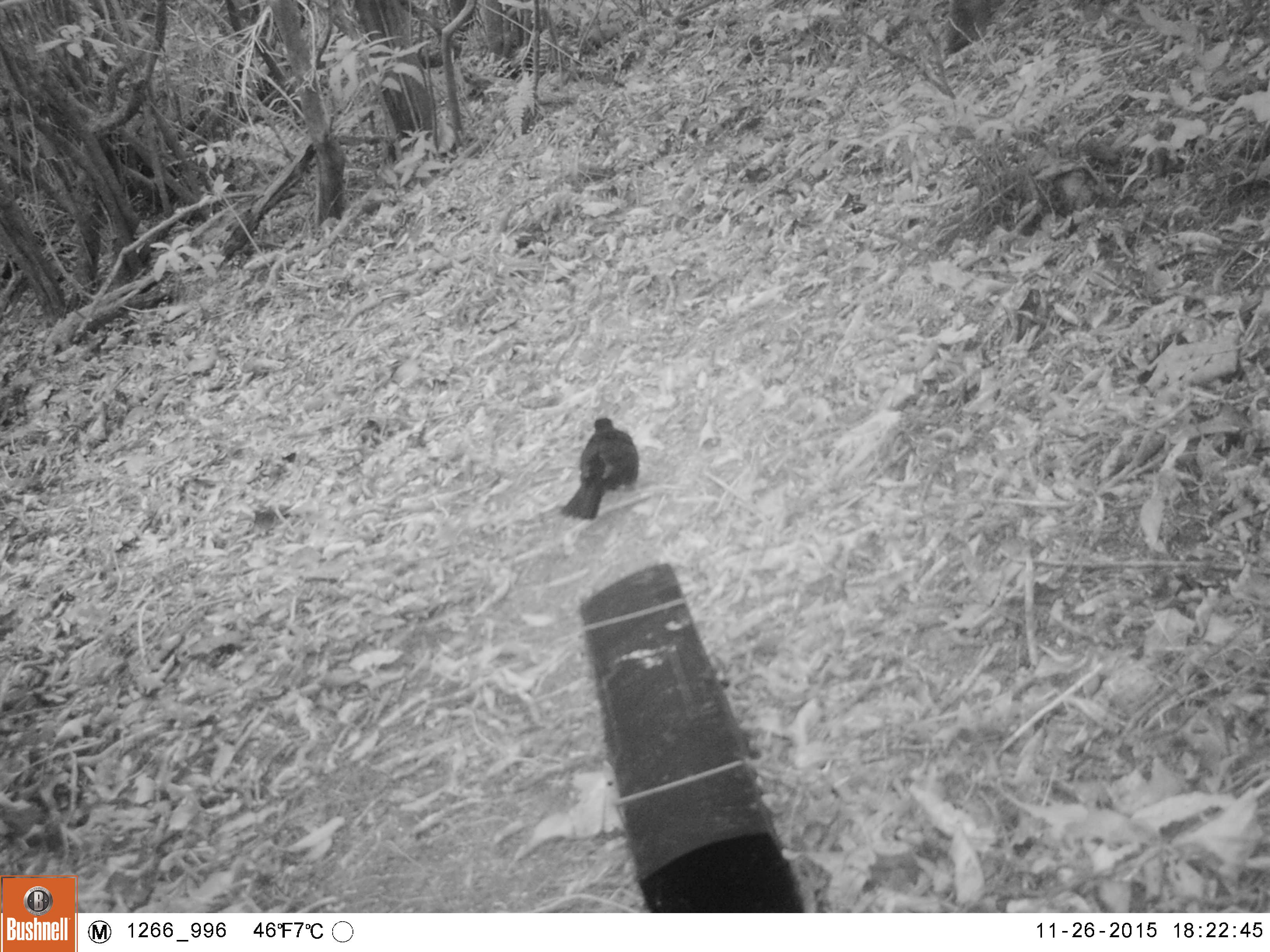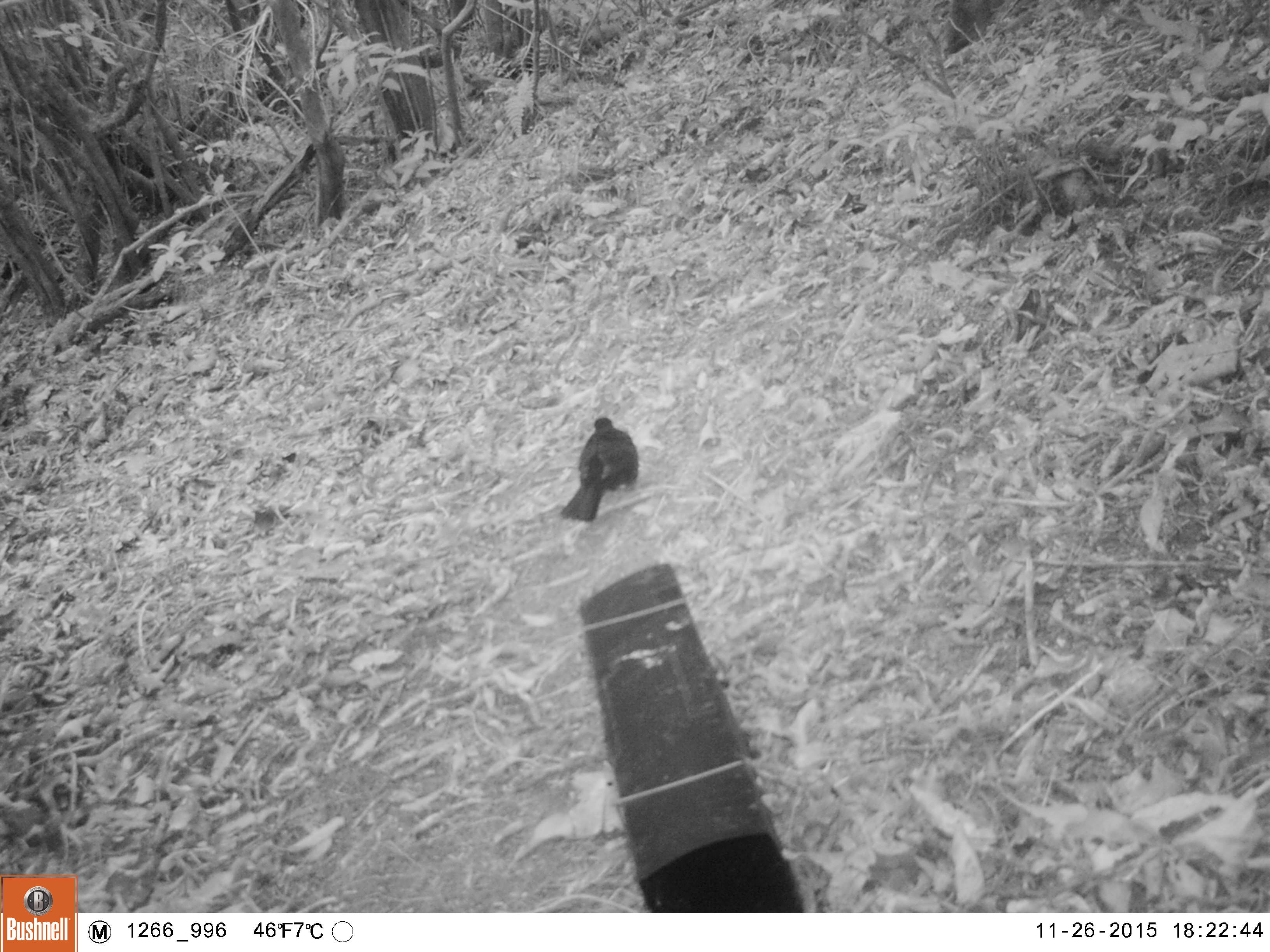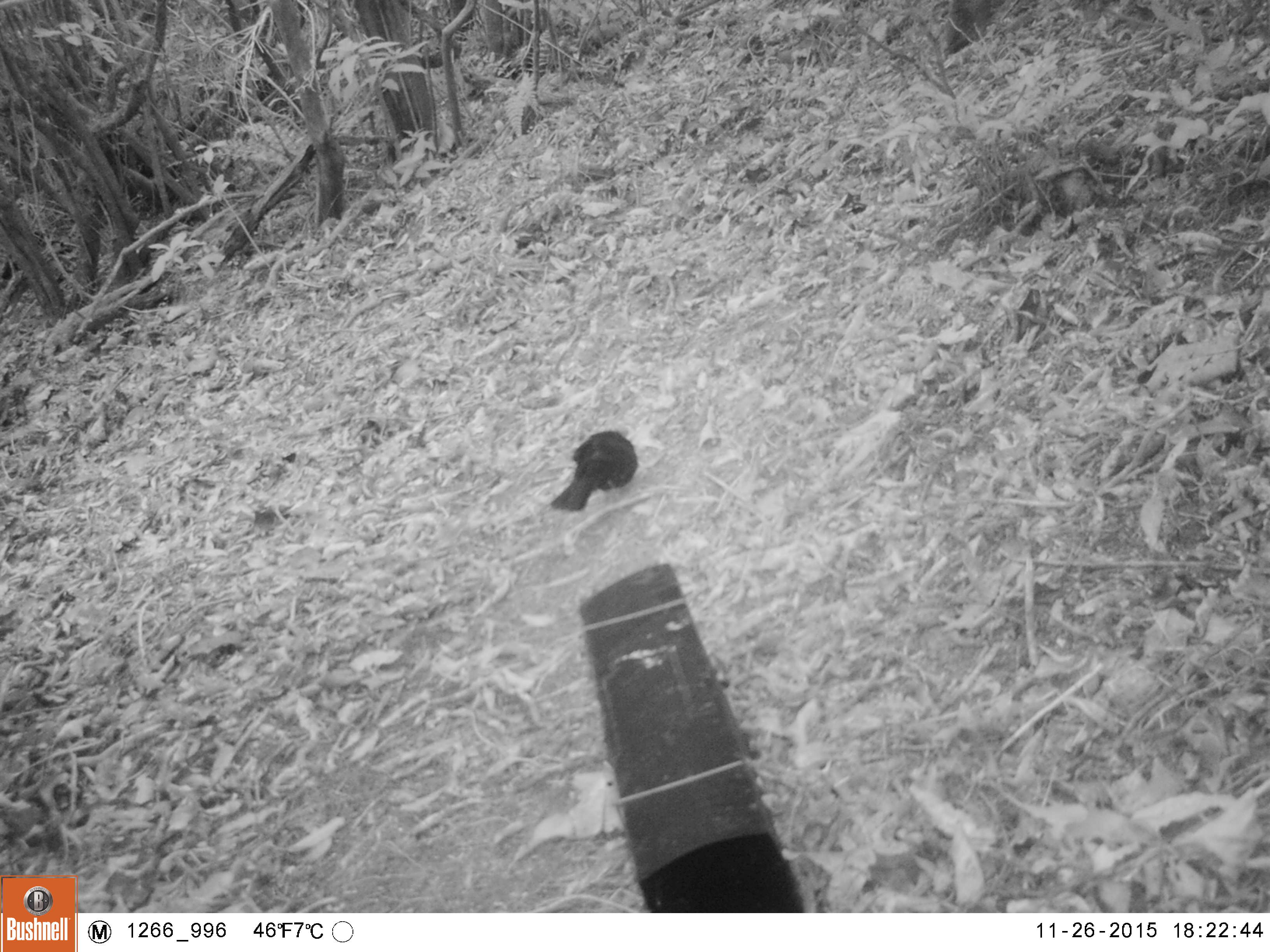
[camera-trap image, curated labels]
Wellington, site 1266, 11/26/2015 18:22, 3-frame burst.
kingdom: Animalia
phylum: Chordata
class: Aves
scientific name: Aves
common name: bird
Bird (Aves).